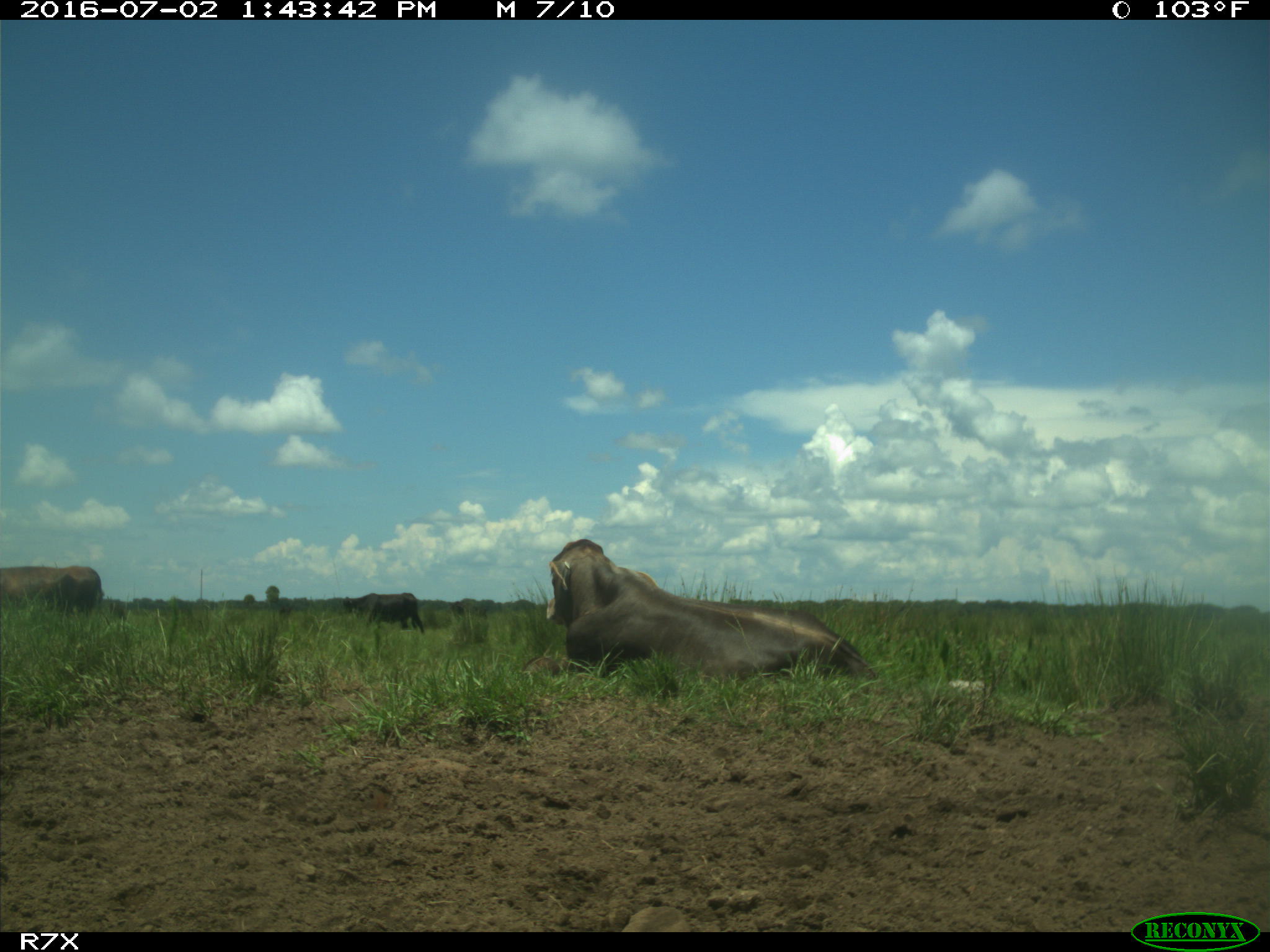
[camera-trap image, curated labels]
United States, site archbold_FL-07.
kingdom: Animalia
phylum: Chordata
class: Mammalia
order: Artiodactyla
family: Bovidae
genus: Bos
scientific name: Bos taurus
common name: domestic cow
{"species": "Bos taurus (domestic cow)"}